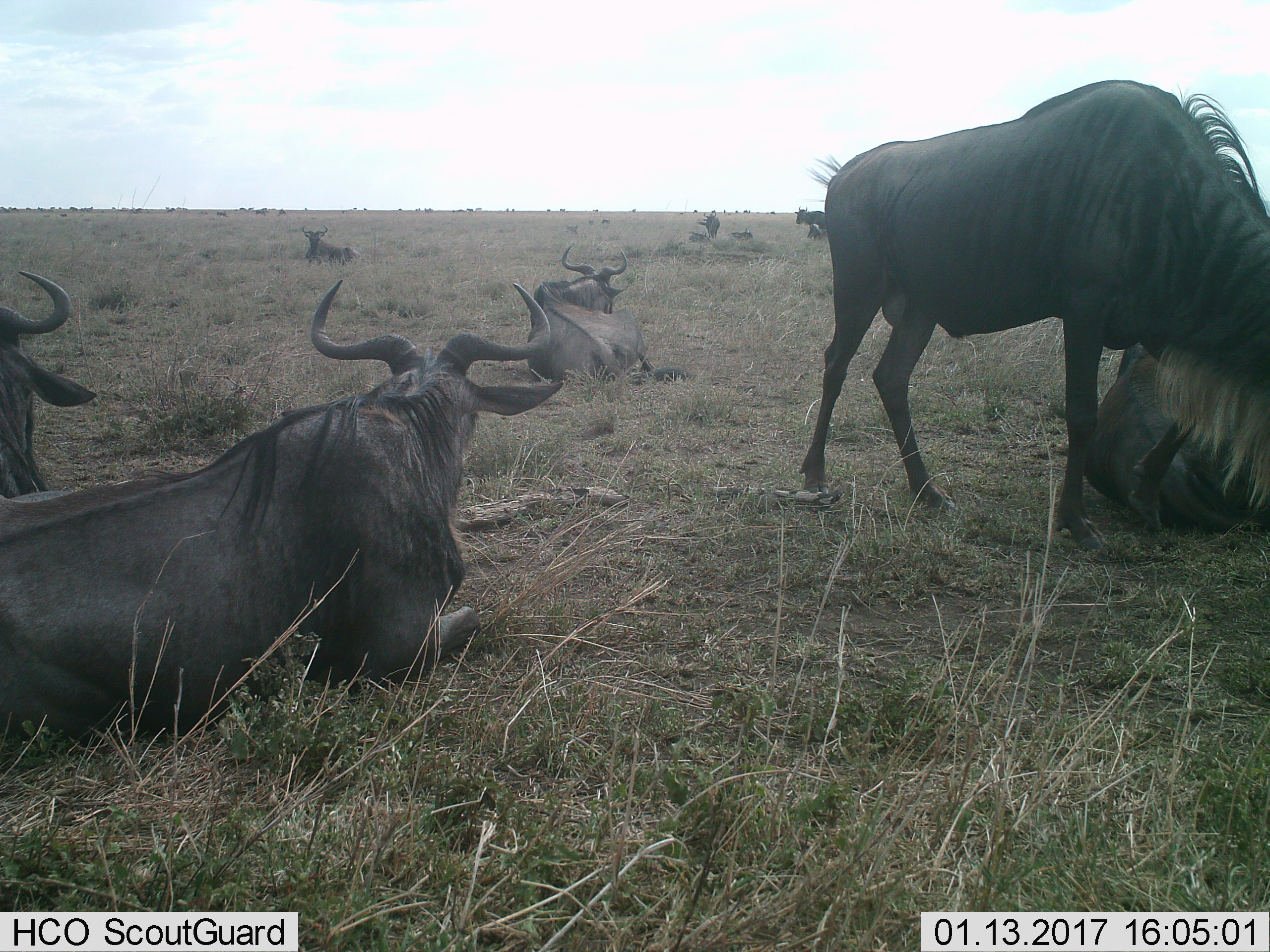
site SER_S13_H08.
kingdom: Animalia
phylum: Chordata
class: Mammalia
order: Artiodactyla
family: Bovidae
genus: Connochaetes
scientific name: Connochaetes taurinus taurinus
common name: blue wildebeest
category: wildebeestblue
Wildebeestblue (blue wildebeest) (Connochaetes taurinus taurinus), count 11-50. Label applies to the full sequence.